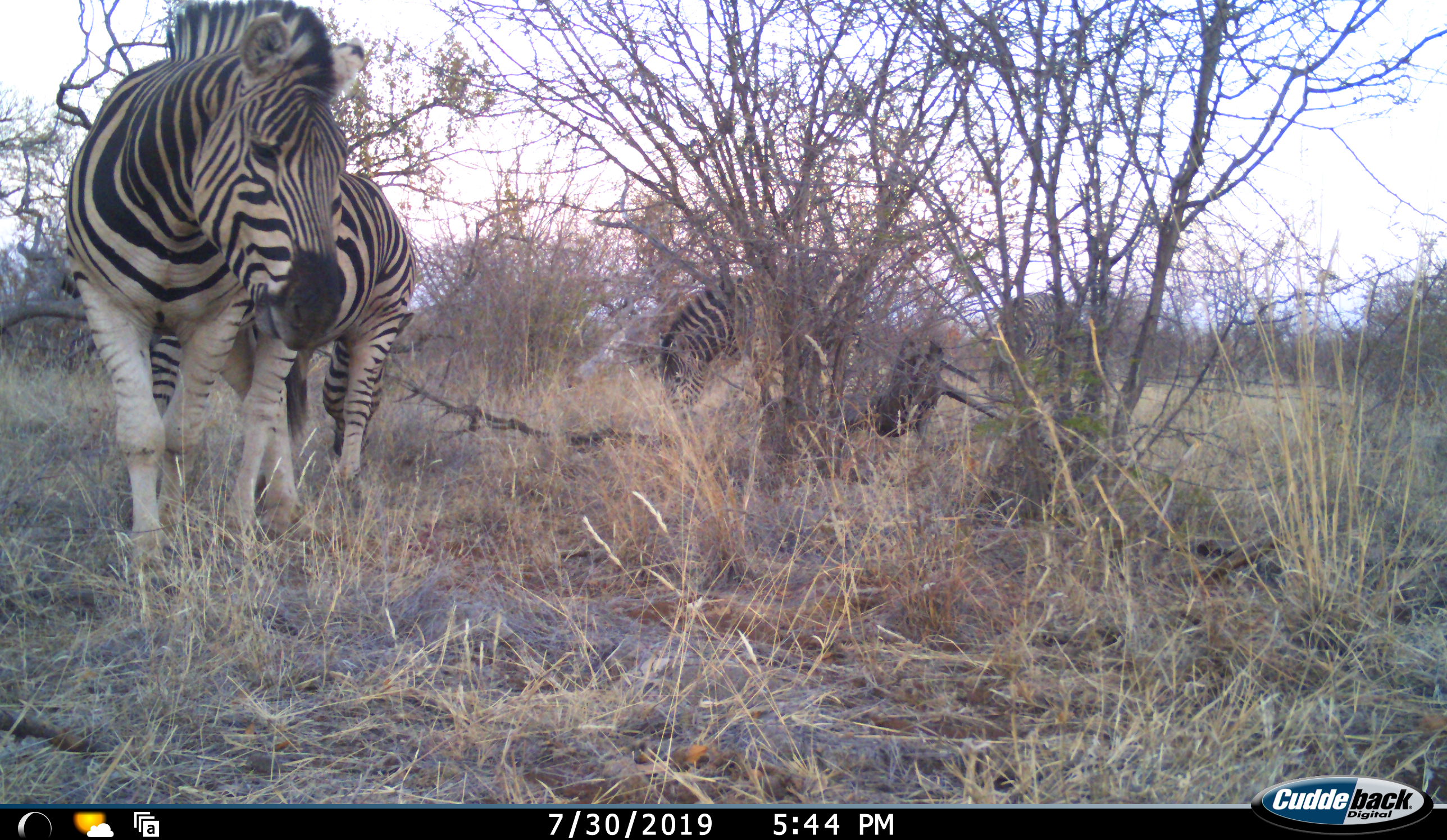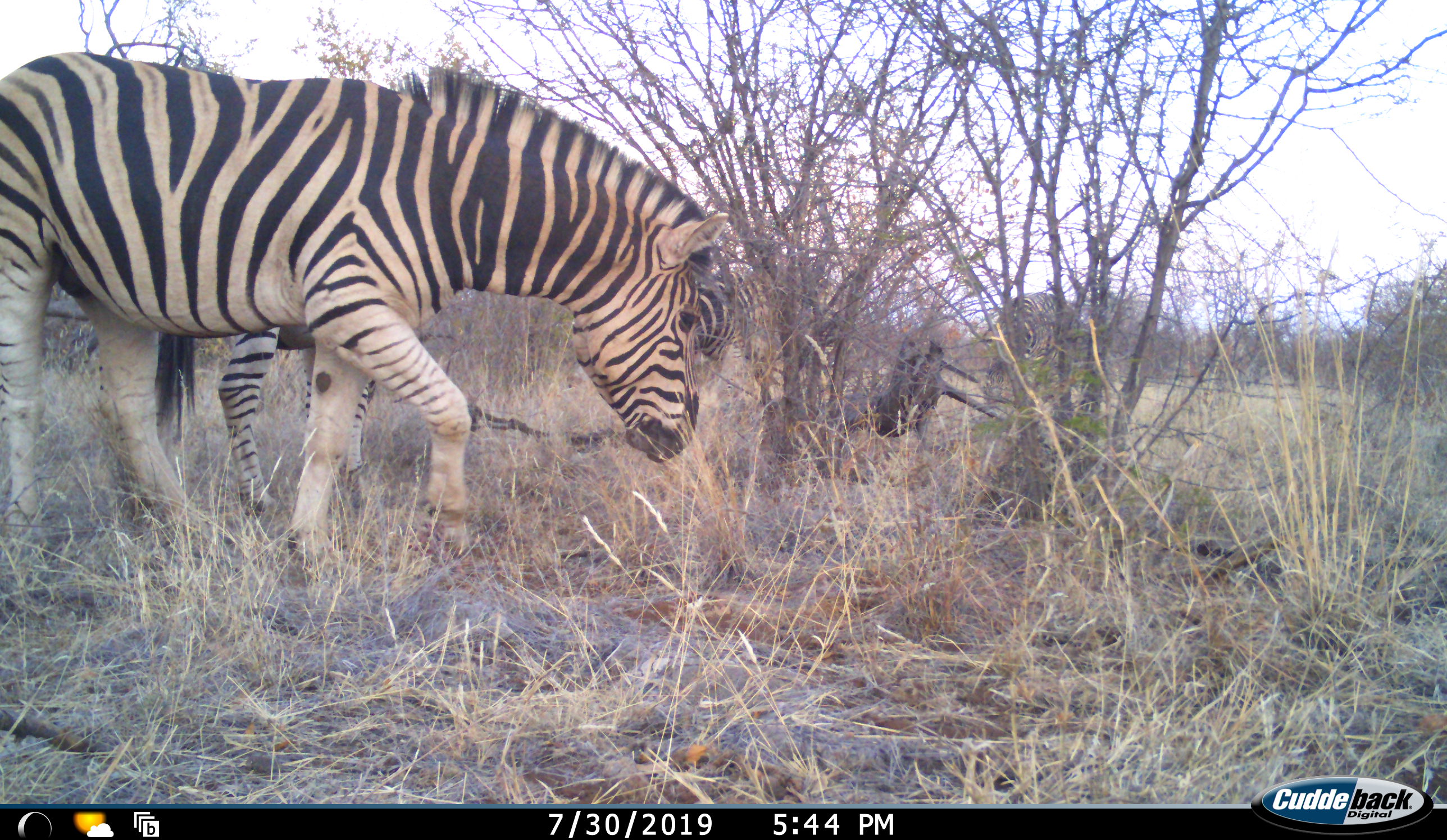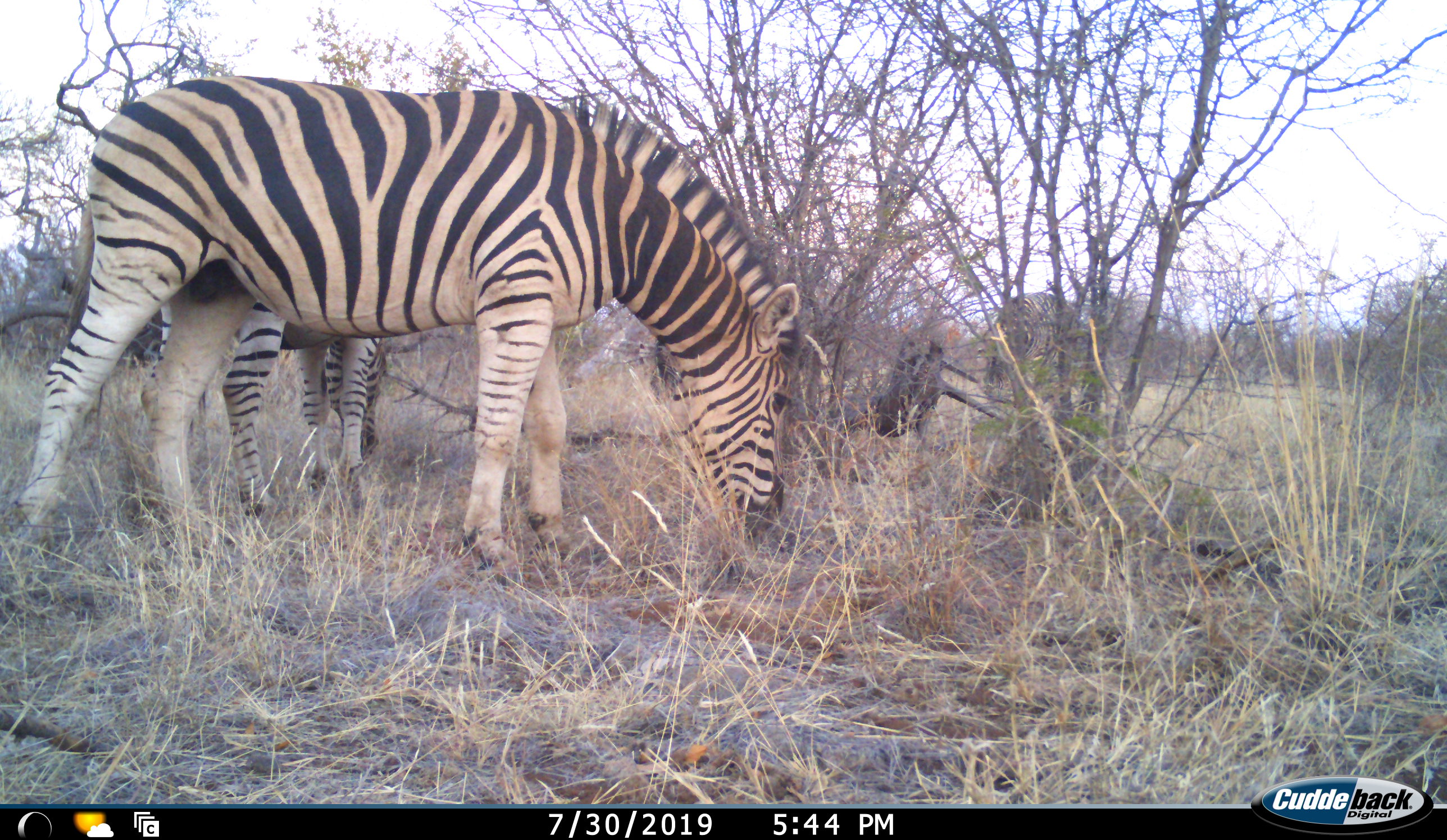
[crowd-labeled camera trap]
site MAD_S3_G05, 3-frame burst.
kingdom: Animalia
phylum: Chordata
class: Mammalia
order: Perissodactyla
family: Equidae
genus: Equus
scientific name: Equus quagga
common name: plains zebra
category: zebraplains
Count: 3.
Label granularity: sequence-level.